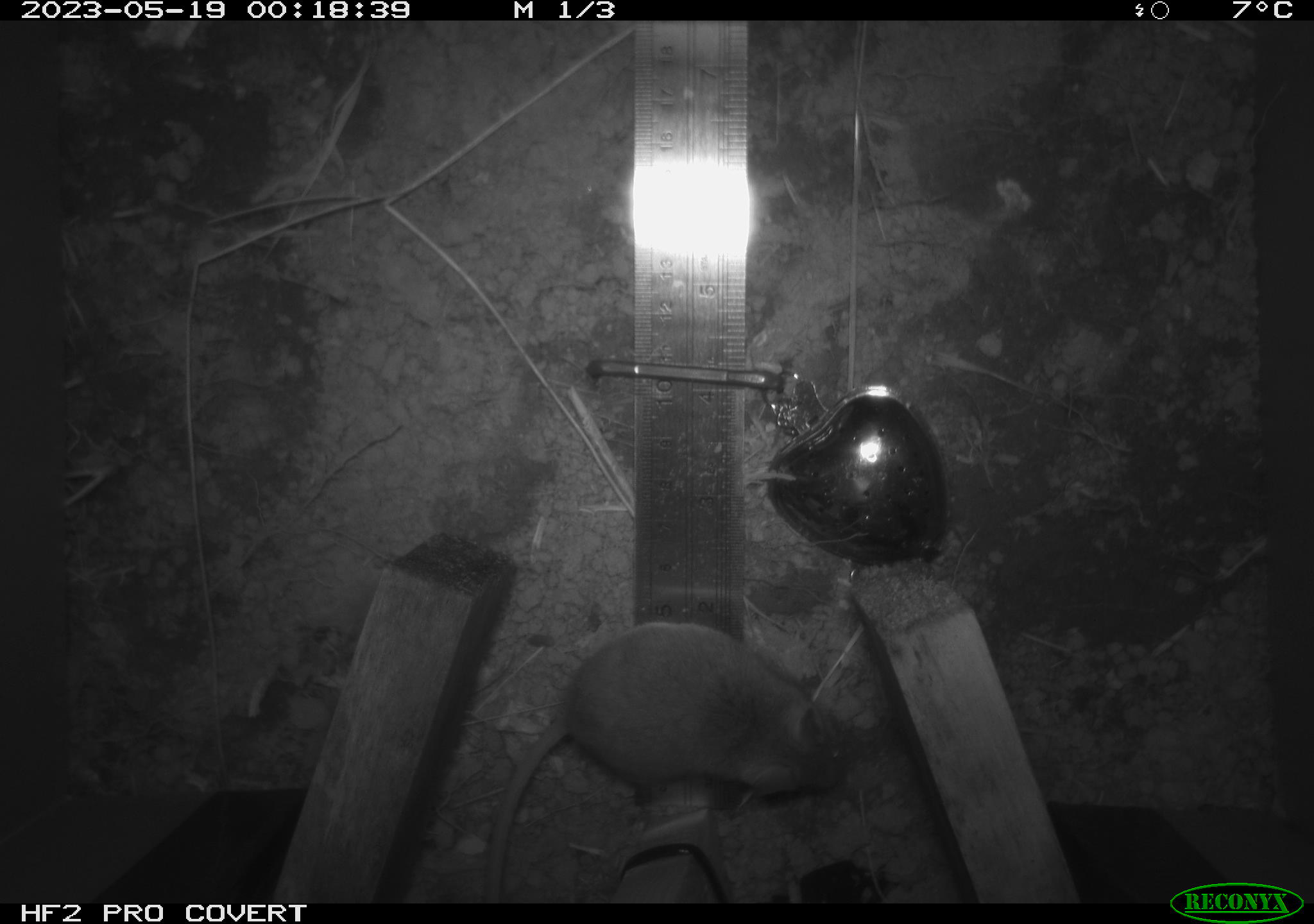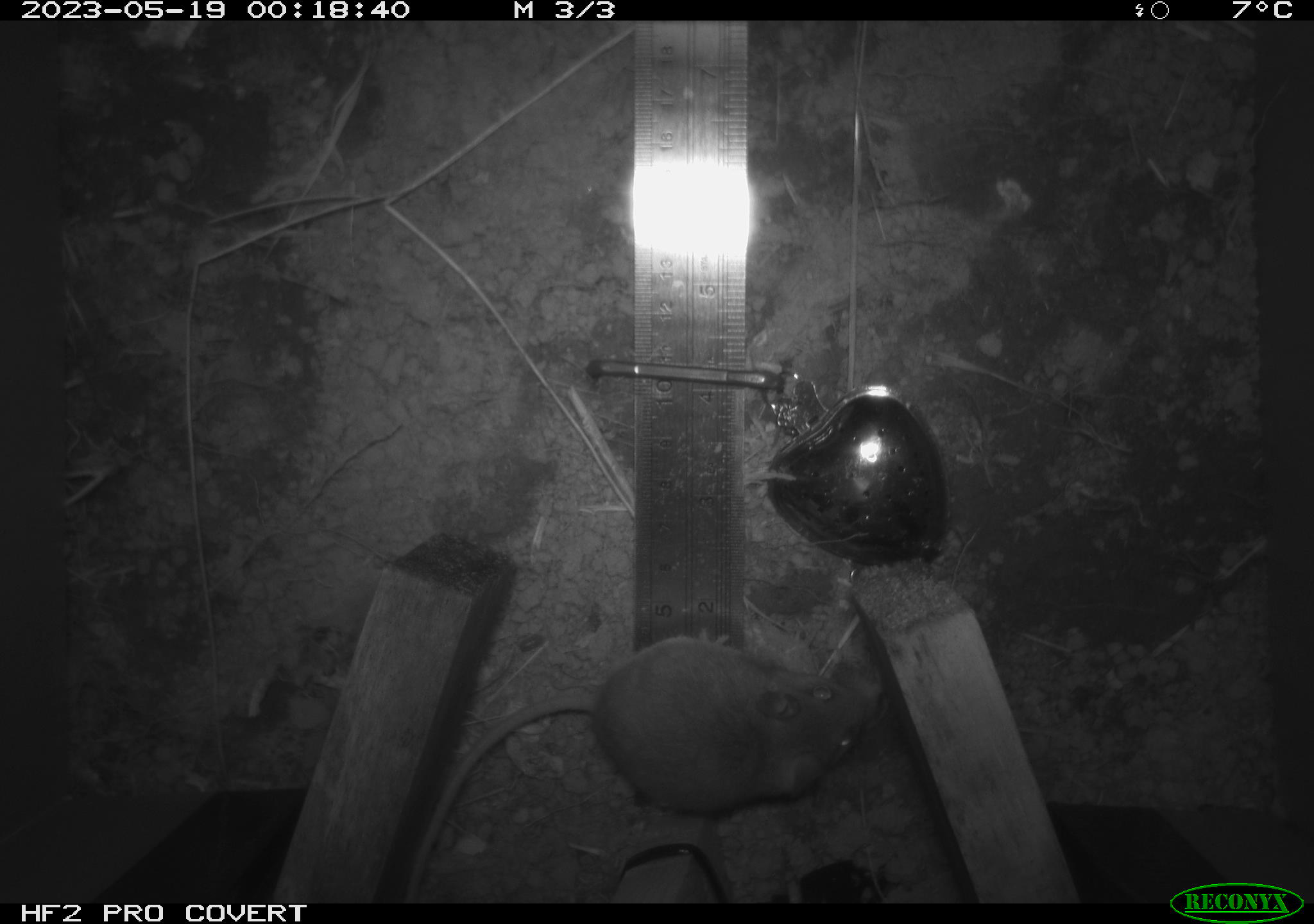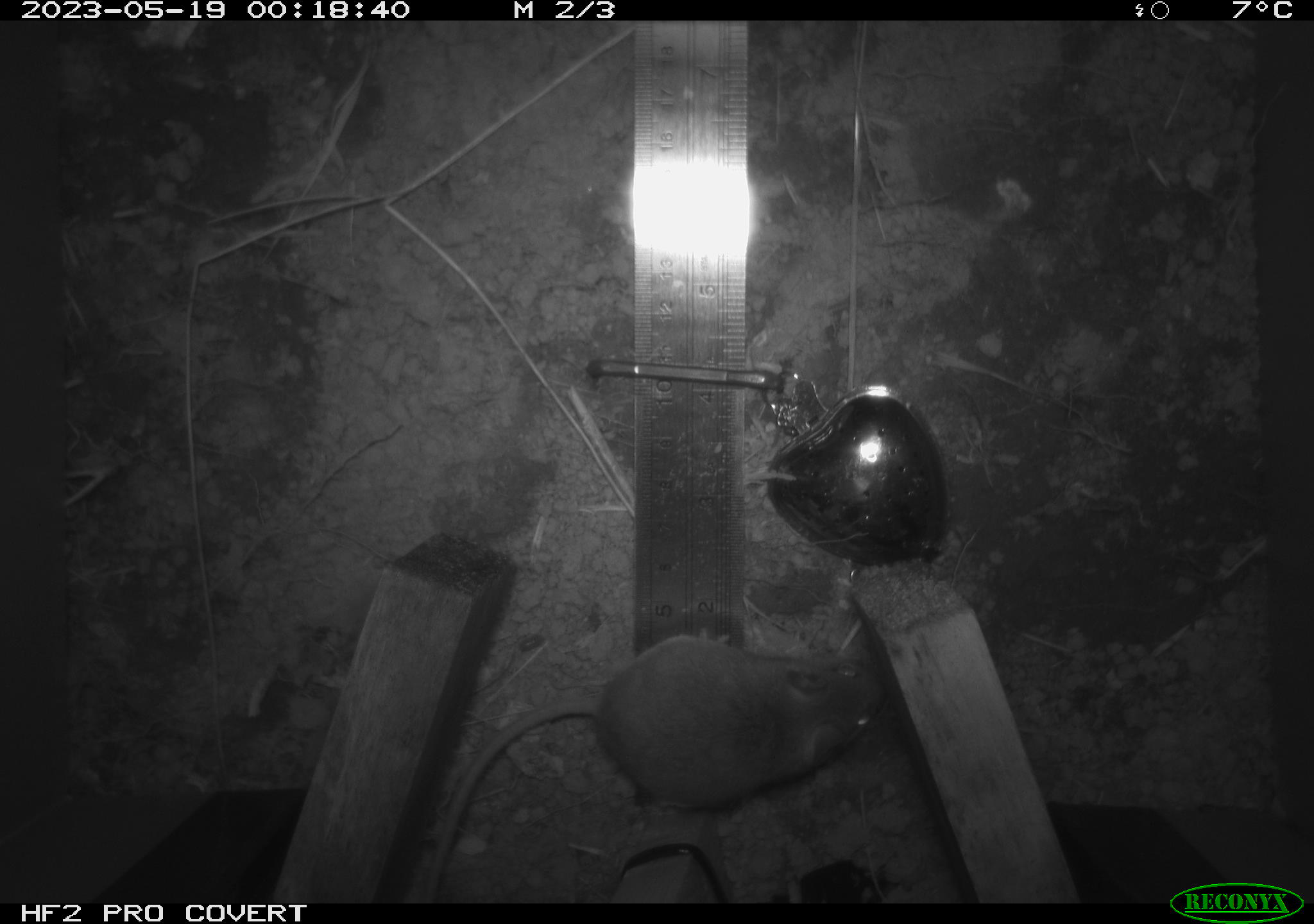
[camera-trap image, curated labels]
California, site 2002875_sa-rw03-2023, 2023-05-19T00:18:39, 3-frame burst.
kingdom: Animalia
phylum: Chordata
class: Mammalia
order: Rodentia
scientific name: Rodentia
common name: mouse species